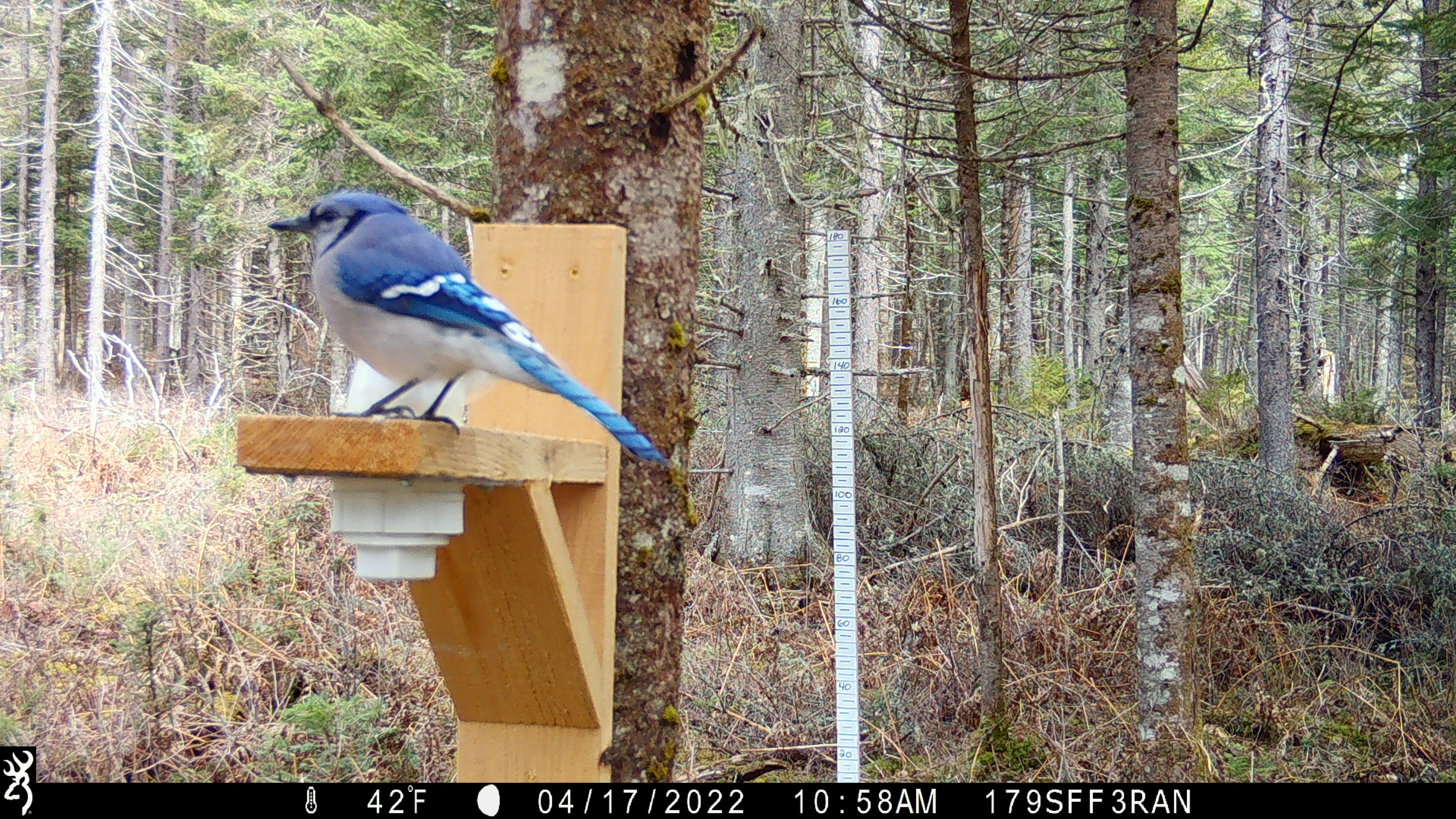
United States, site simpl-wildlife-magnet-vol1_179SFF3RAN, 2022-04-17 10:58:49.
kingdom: Animalia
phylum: Chordata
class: Aves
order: Passeriformes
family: Corvidae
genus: Cyanocitta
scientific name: Cyanocitta cristata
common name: blue jay